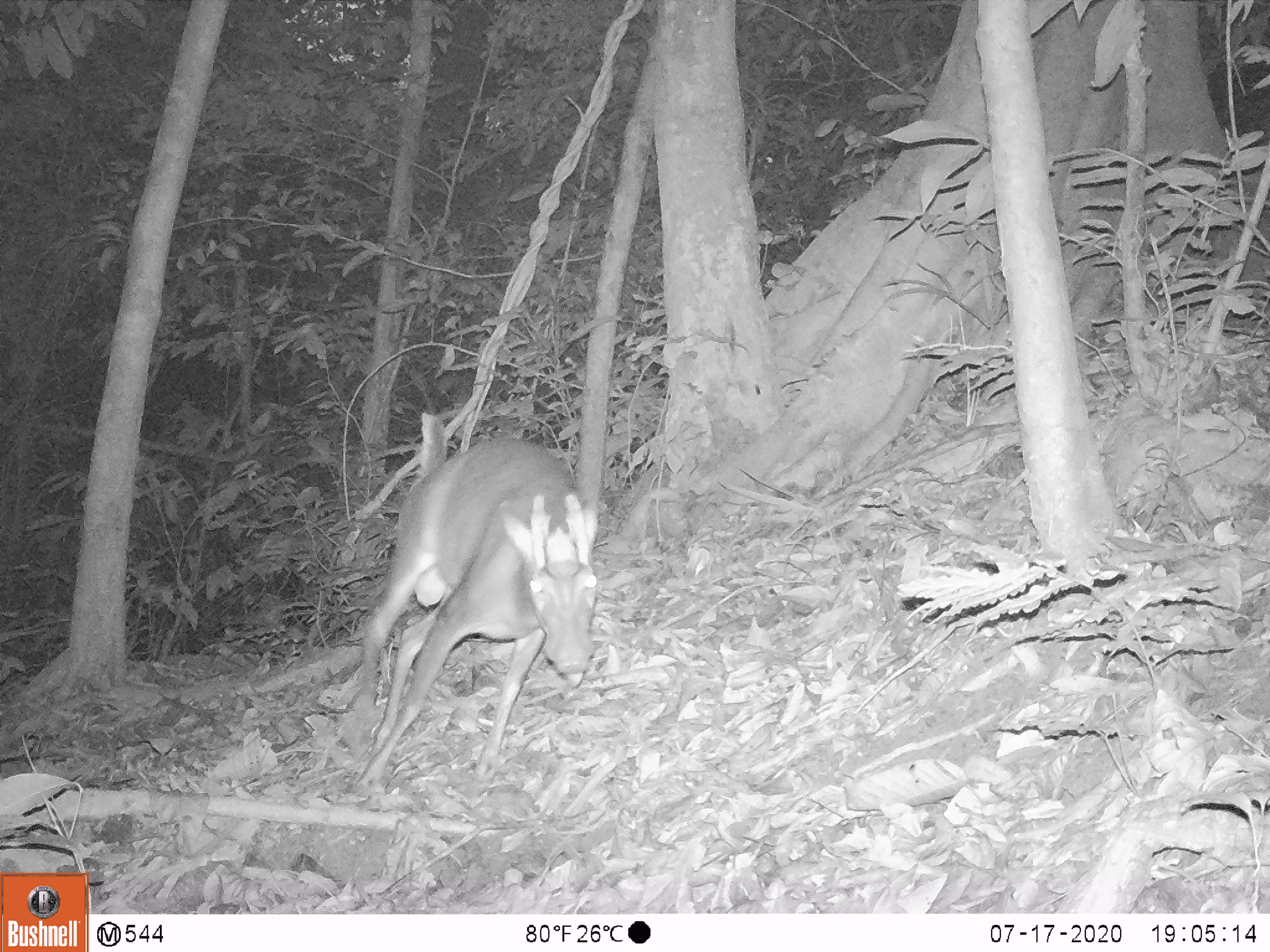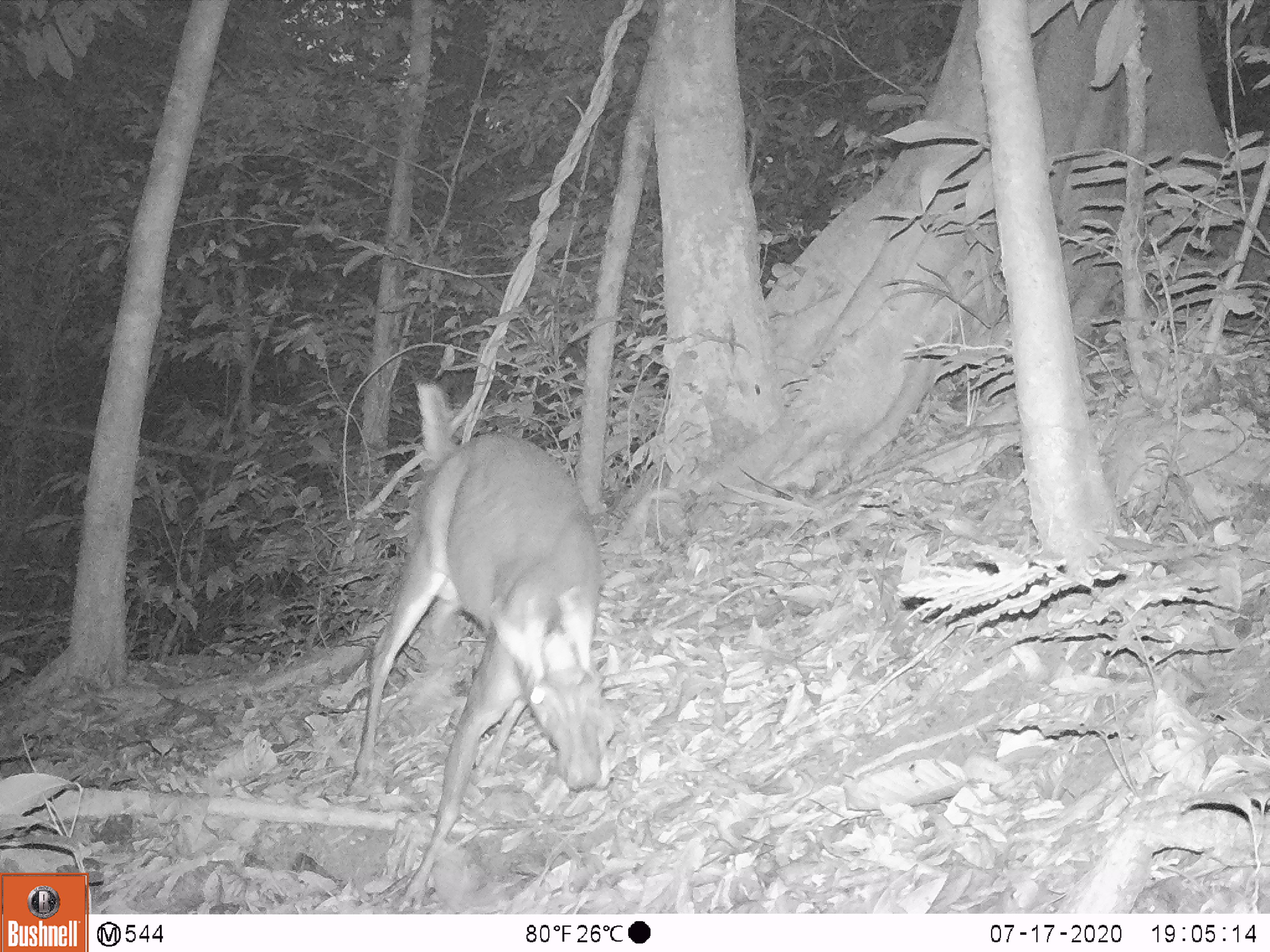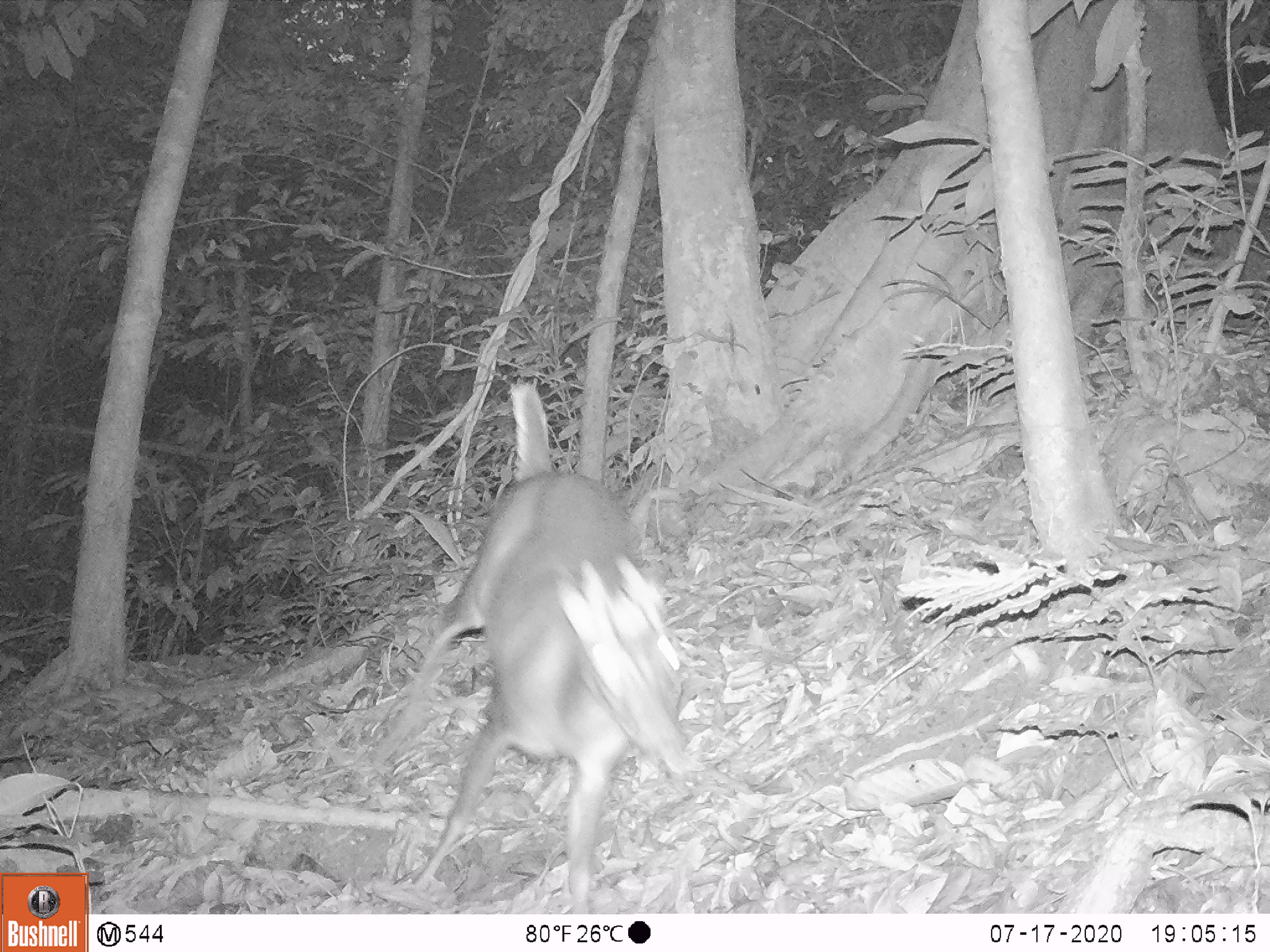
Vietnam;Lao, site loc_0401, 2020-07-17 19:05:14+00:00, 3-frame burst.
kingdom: Animalia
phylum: Chordata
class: Mammalia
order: Artiodactyla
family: Cervidae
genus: Muntiacus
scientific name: Muntiacus rooseveltorum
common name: roosevelt's muntjac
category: roosevelts muntjac group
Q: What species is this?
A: Roosevelts muntjac group (roosevelt's muntjac) (Muntiacus rooseveltorum).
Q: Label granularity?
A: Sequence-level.